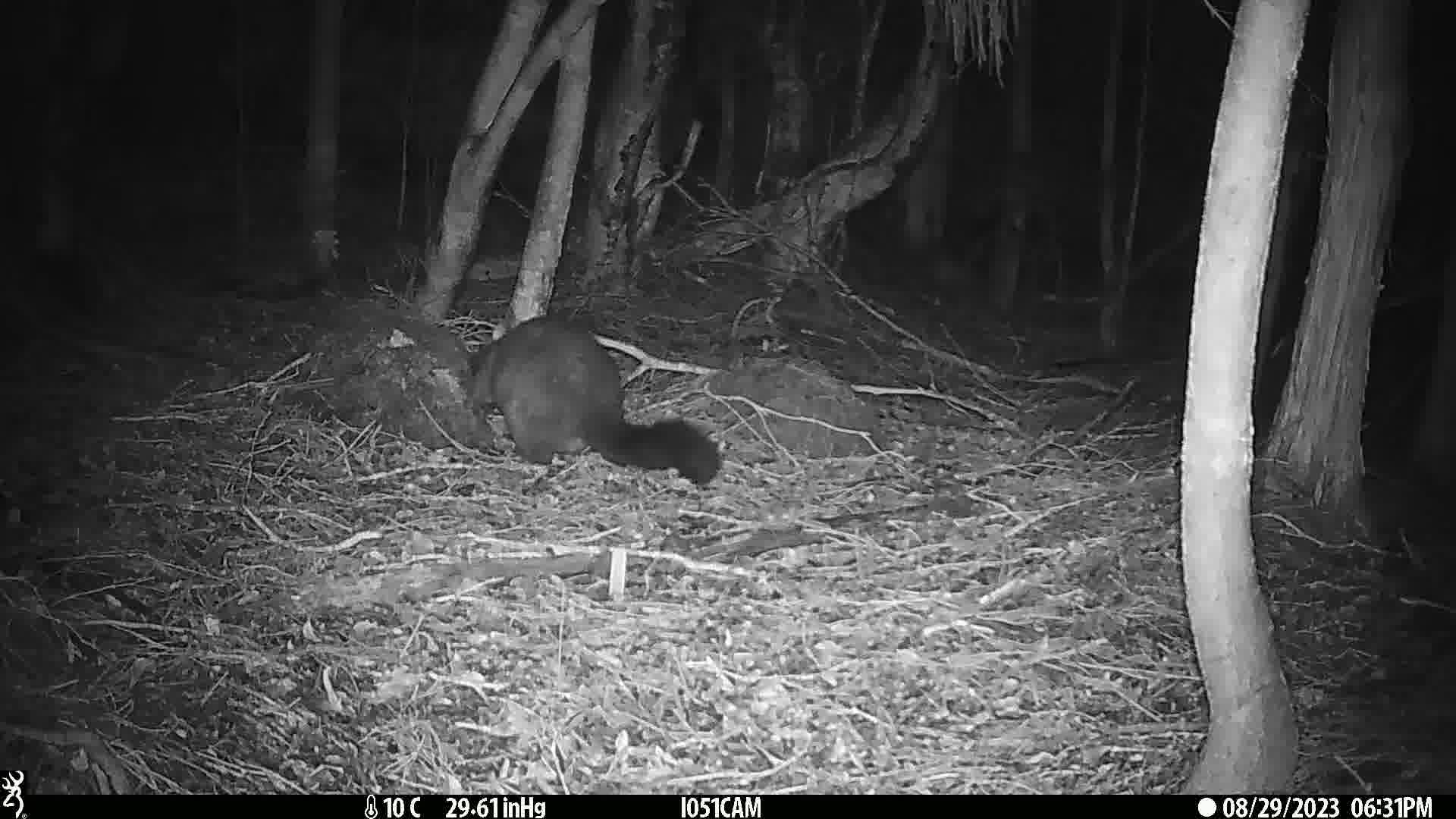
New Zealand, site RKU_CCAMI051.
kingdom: Animalia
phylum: Chordata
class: Mammalia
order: Diprotodontia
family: Phalangeridae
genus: Trichosurus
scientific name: Trichosurus vulpecula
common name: common brushtail possum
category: possum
Possum (common brushtail possum) (Trichosurus vulpecula).